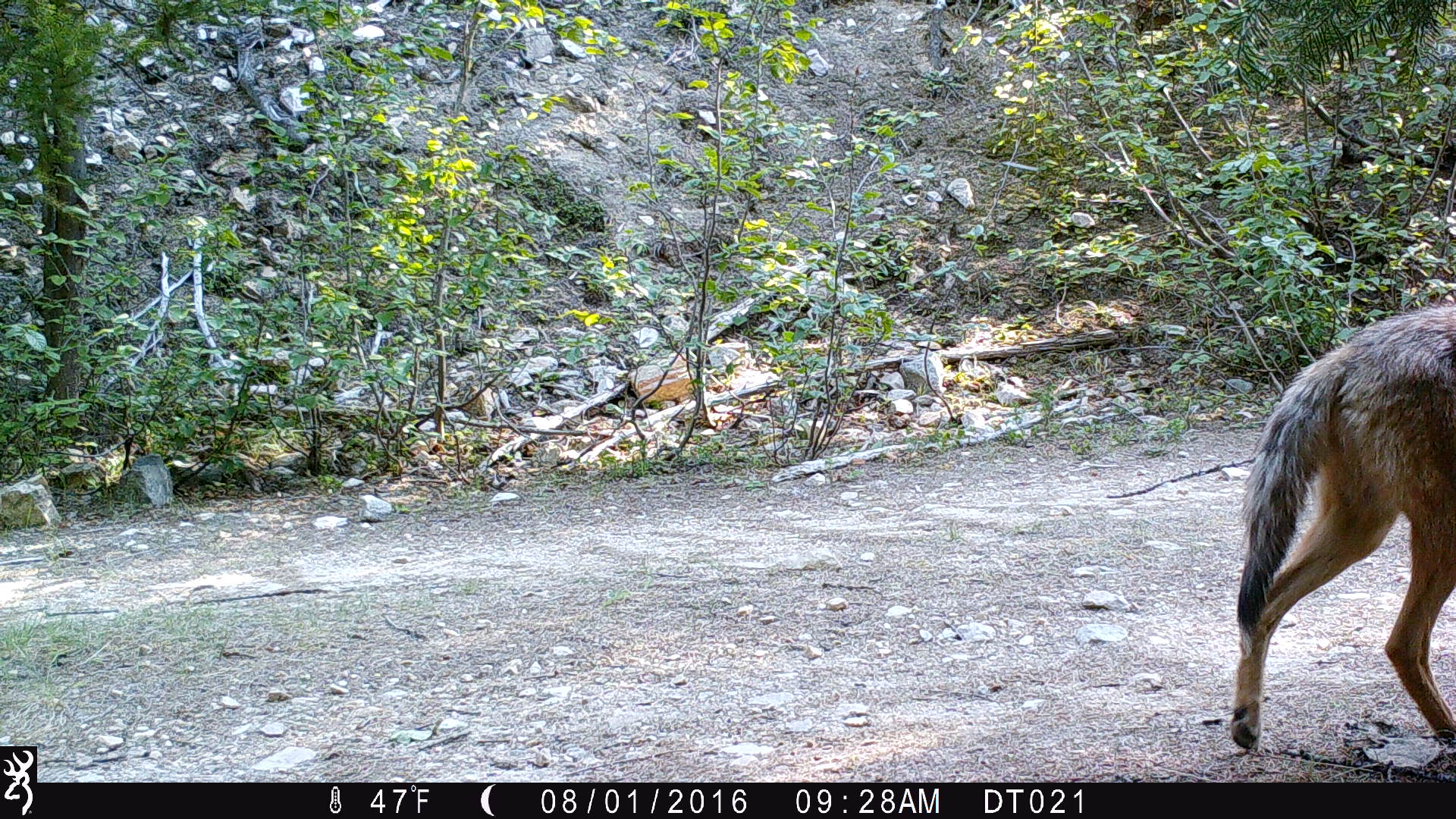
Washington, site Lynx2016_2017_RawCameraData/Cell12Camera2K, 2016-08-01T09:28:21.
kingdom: Animalia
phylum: Chordata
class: Mammalia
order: Carnivora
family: Canidae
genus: Canis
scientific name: Canis latrans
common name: coyote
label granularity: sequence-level